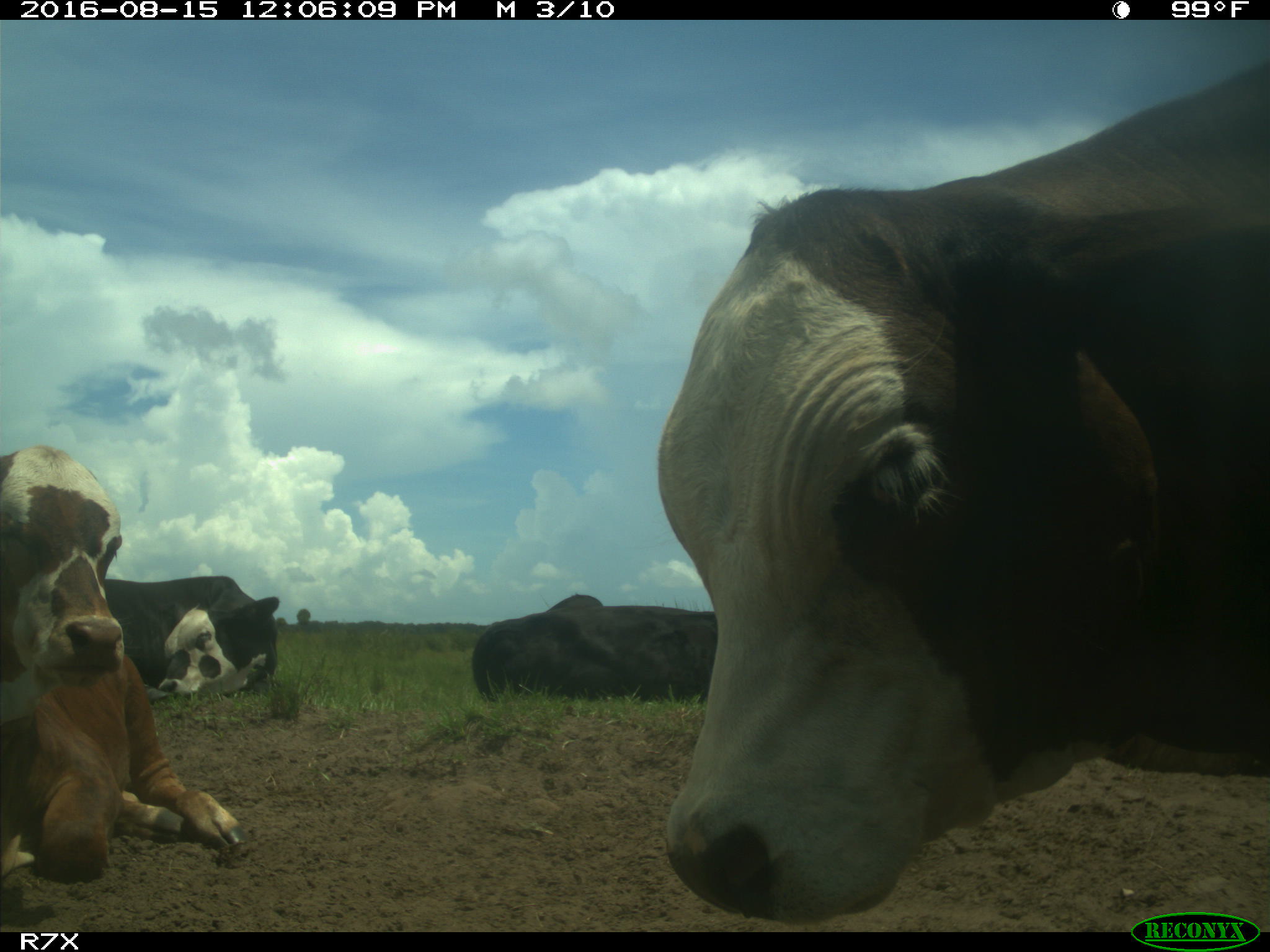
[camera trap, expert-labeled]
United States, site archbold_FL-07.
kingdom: Animalia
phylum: Chordata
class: Mammalia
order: Artiodactyla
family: Bovidae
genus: Bos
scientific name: Bos taurus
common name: domestic cow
Bos taurus (domestic cow).